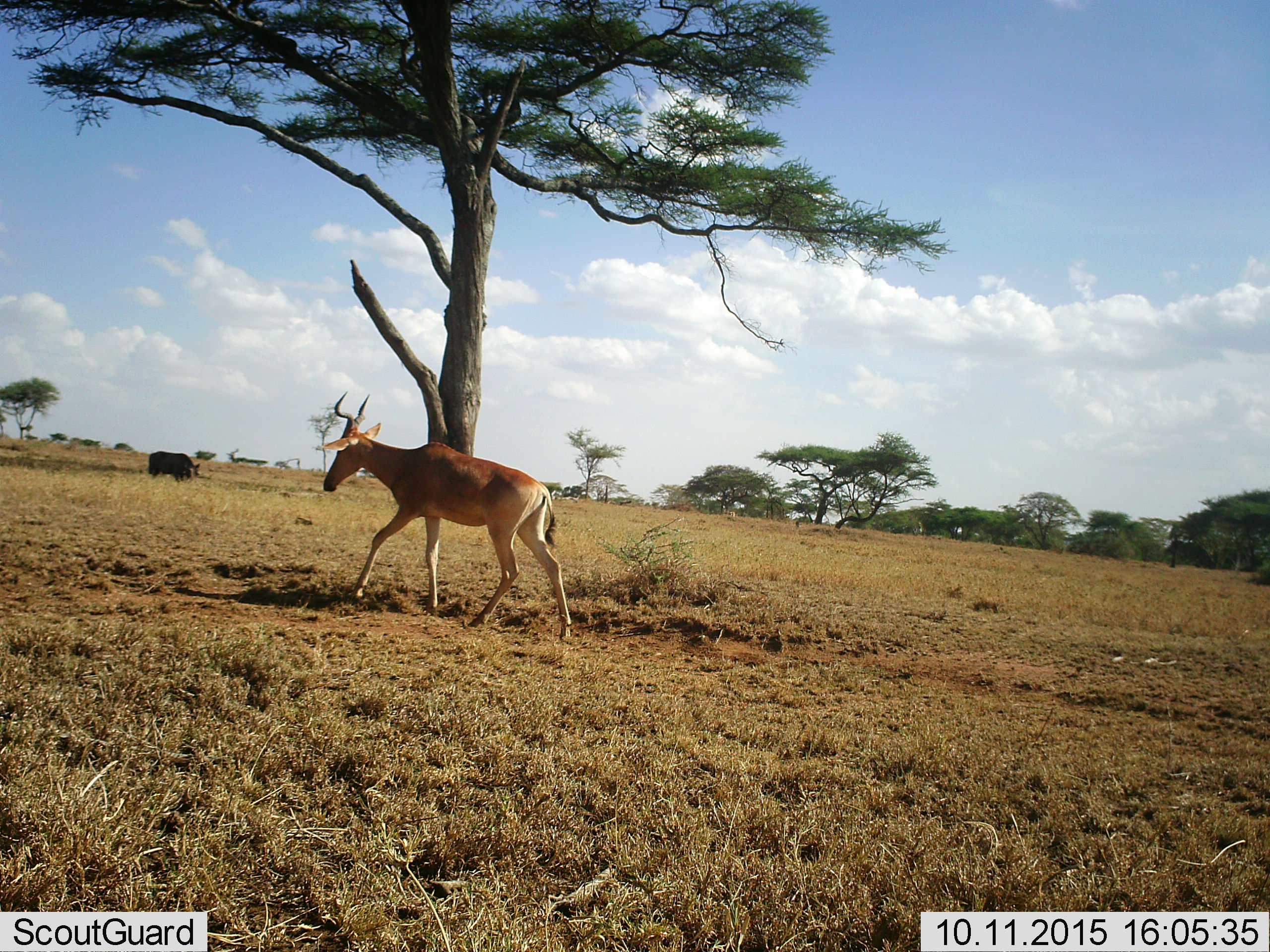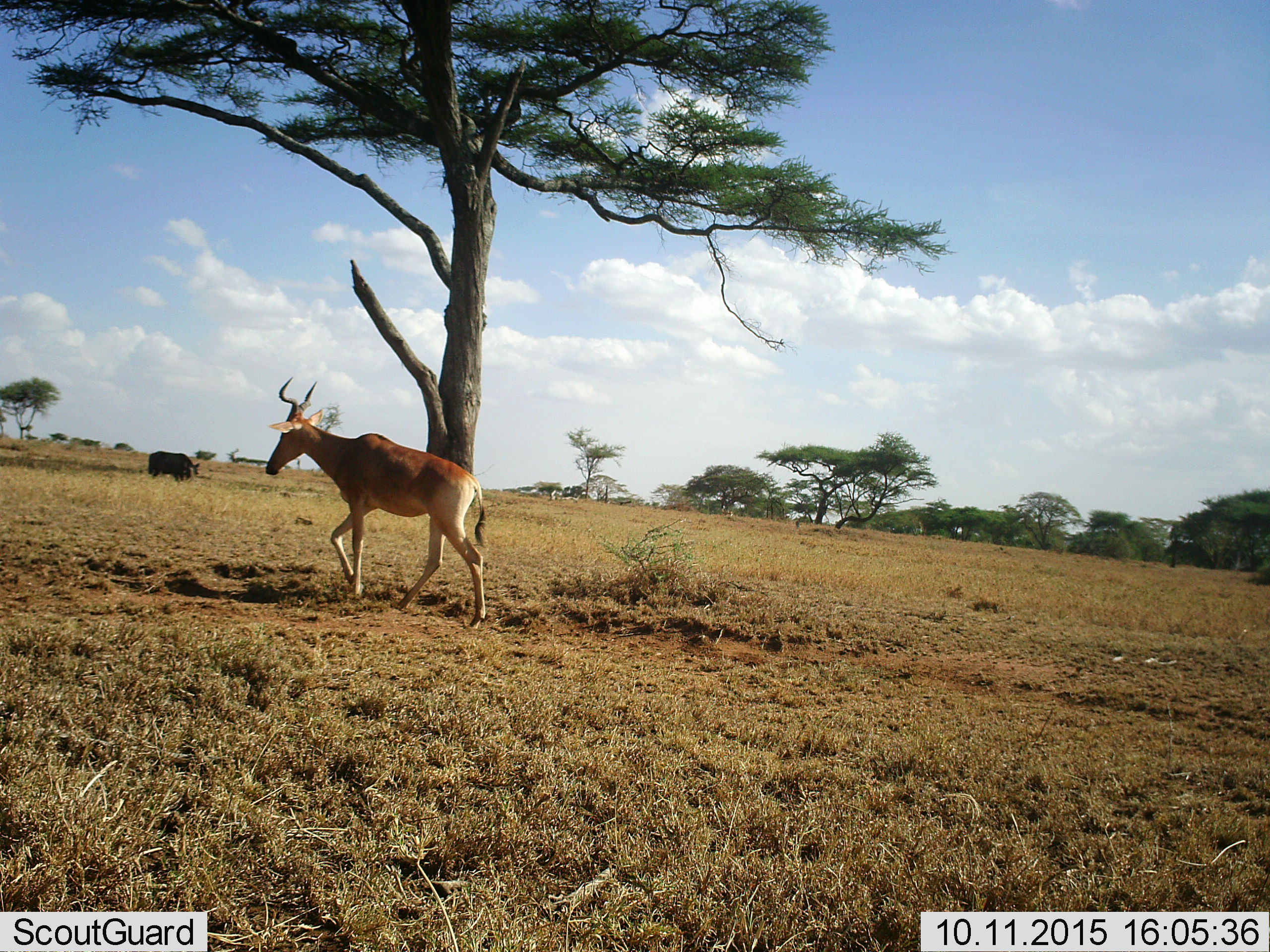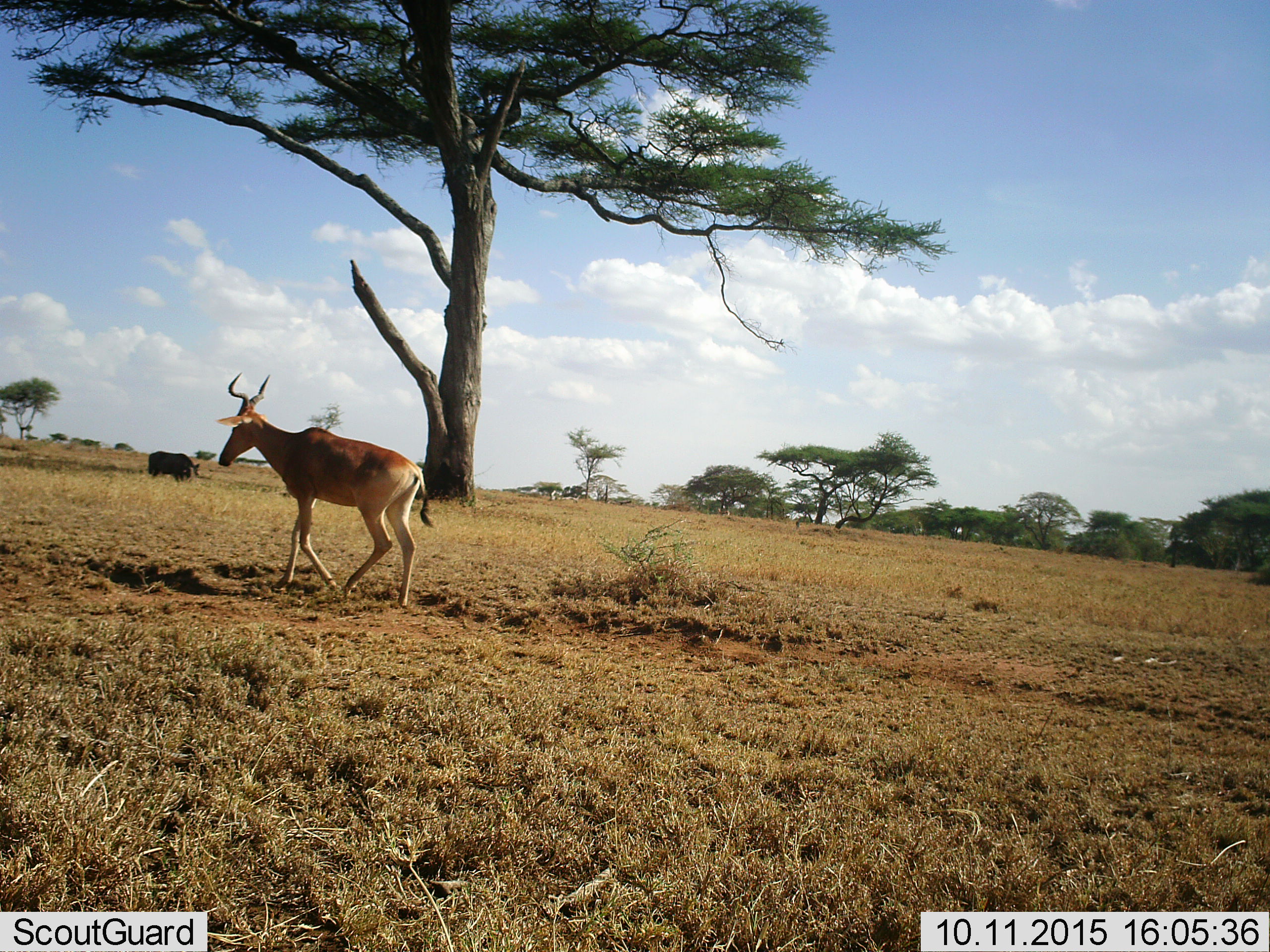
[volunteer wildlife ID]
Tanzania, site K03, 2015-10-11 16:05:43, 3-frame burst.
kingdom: Animalia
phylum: Chordata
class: Mammalia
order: Artiodactyla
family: Bovidae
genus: Nanger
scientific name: Nanger granti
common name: grant's gazelle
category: gazellegrants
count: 1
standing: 0%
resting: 0%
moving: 100%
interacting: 0%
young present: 0%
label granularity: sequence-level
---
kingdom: Animalia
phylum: Chordata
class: Mammalia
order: Artiodactyla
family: Bovidae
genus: Alcelaphus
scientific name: Alcelaphus buselaphus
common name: hartebeest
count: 1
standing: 0%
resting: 0%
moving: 100%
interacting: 0%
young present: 0%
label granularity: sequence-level